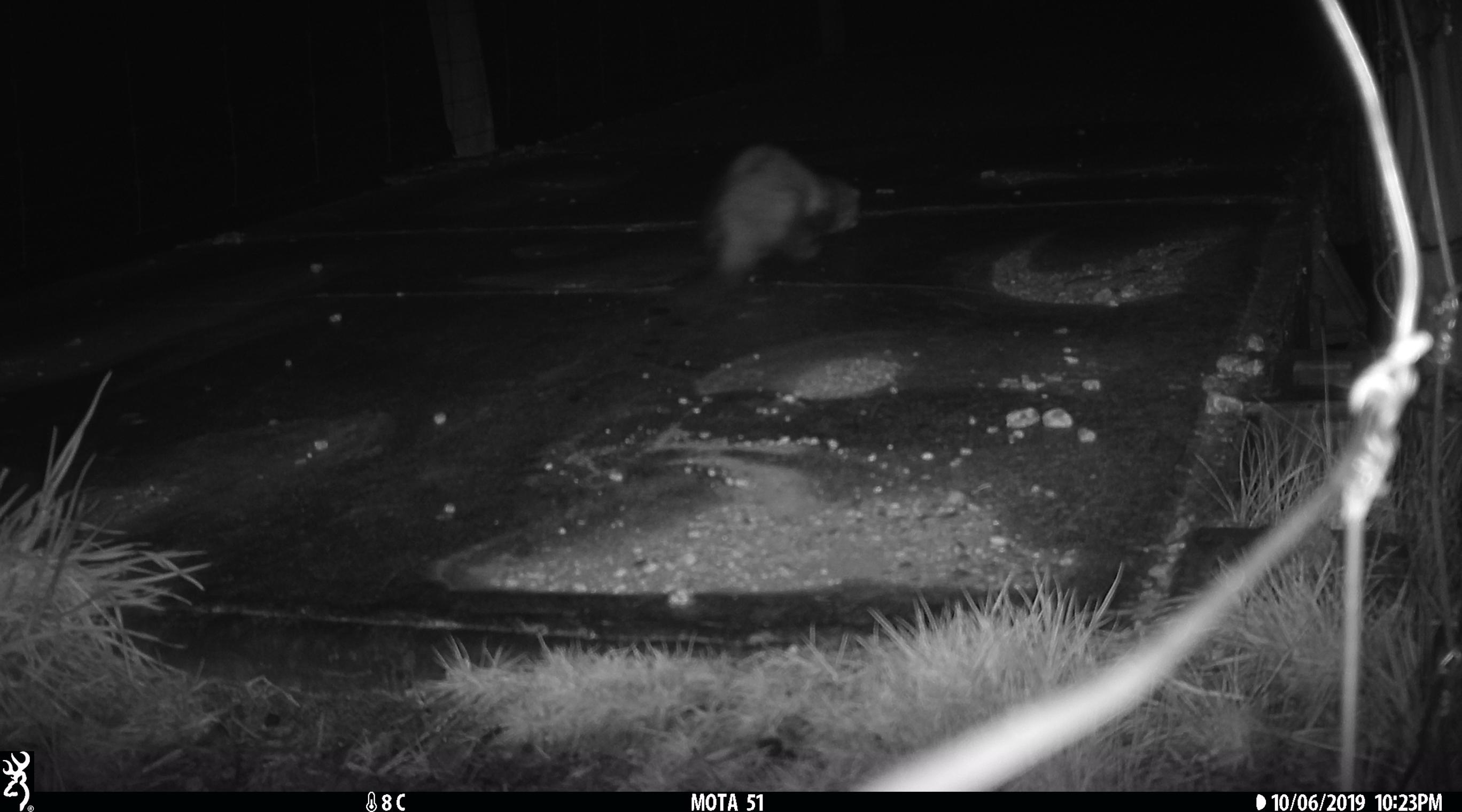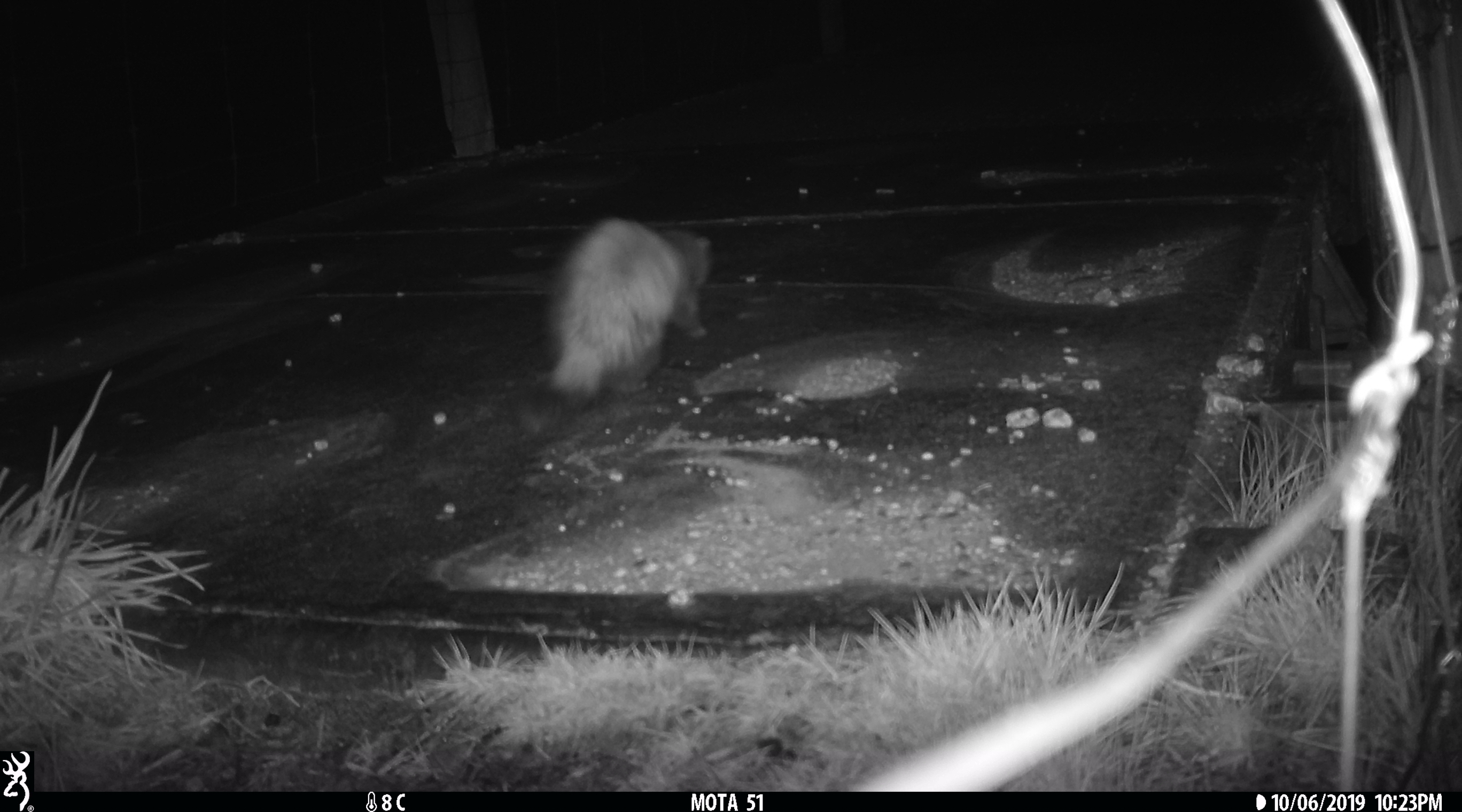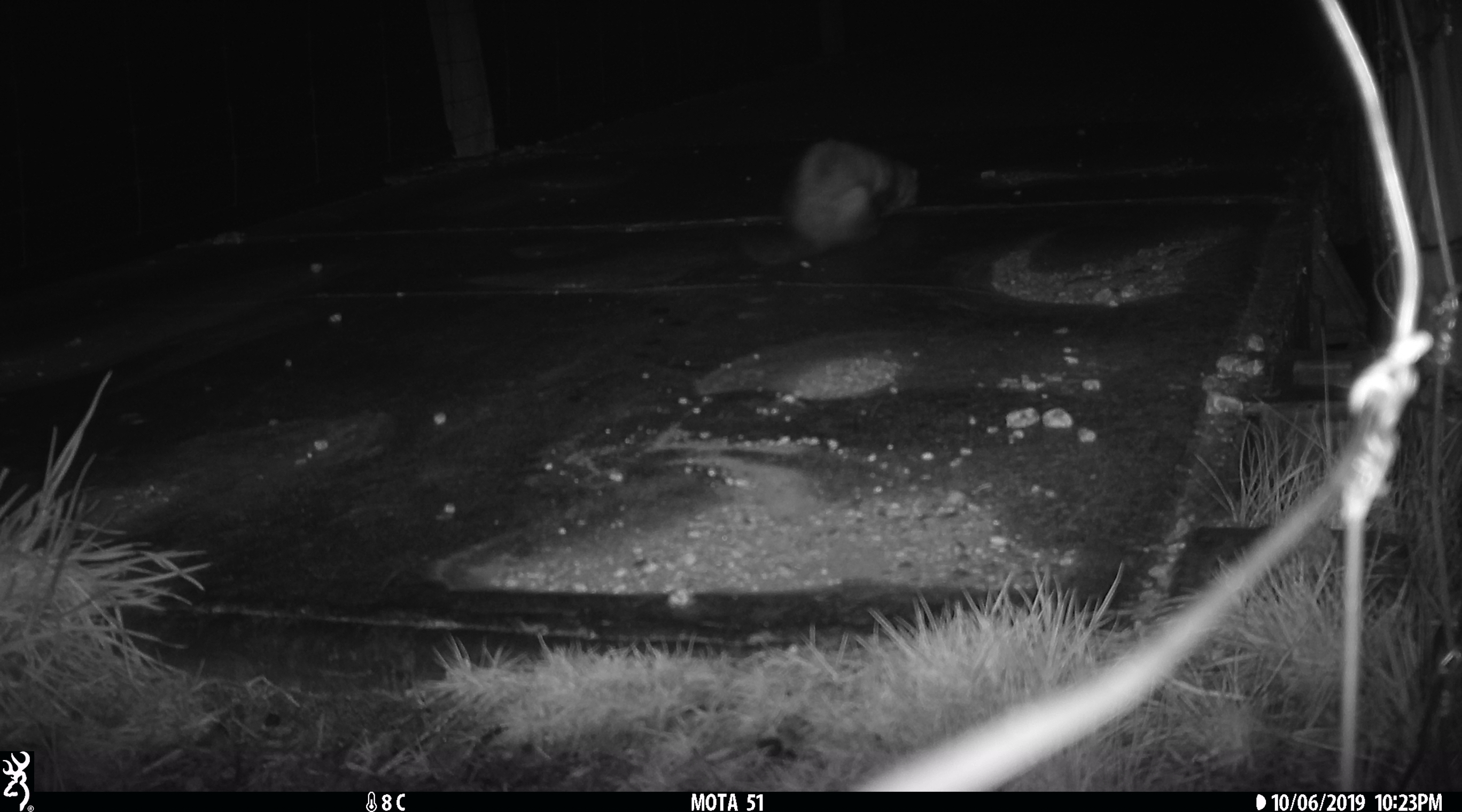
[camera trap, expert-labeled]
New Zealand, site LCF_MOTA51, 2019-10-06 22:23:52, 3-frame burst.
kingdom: Animalia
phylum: Chordata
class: Mammalia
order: Carnivora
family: Mustelidae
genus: Mustela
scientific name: Mustela furo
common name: ferret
Ferret (Mustela furo).